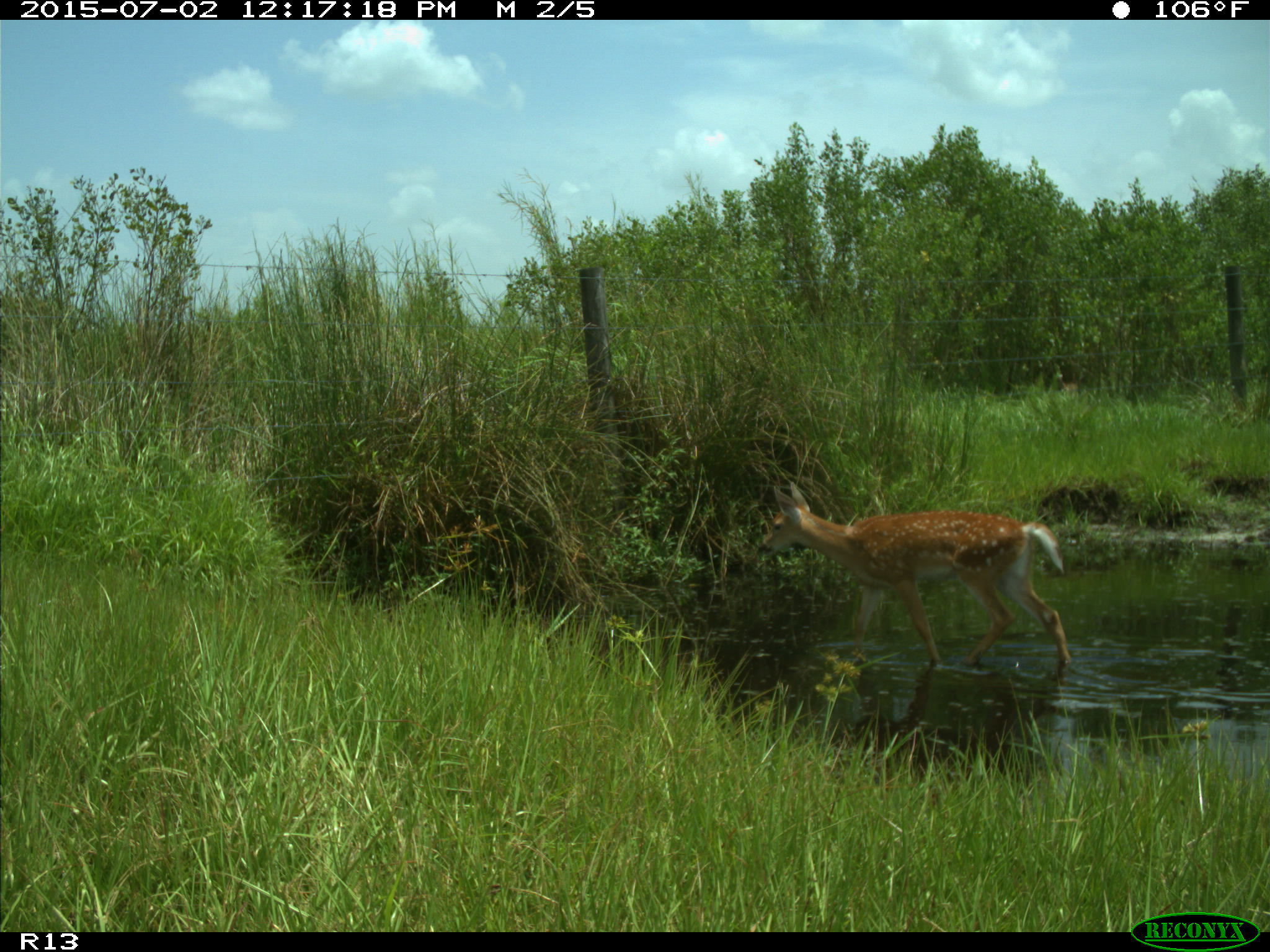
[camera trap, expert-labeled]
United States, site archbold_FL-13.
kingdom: Animalia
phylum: Chordata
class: Mammalia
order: Artiodactyla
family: Cervidae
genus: Odocoileus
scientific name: Odocoileus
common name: deer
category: unidentified deer